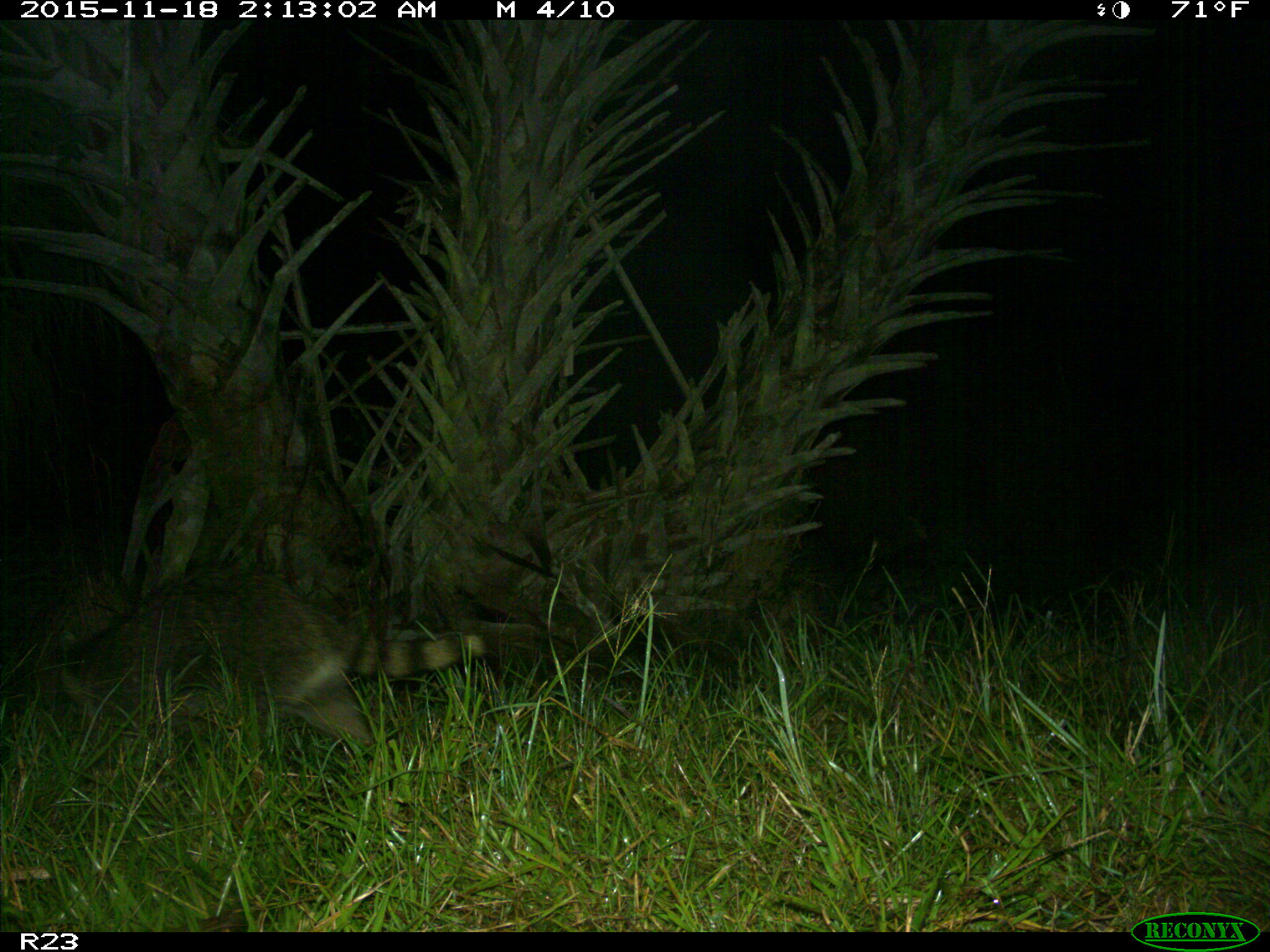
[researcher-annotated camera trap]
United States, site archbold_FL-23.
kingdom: Animalia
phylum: Chordata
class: Mammalia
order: Carnivora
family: Procyonidae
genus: Procyon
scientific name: Procyon lotor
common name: common raccoon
Procyon lotor (common raccoon).